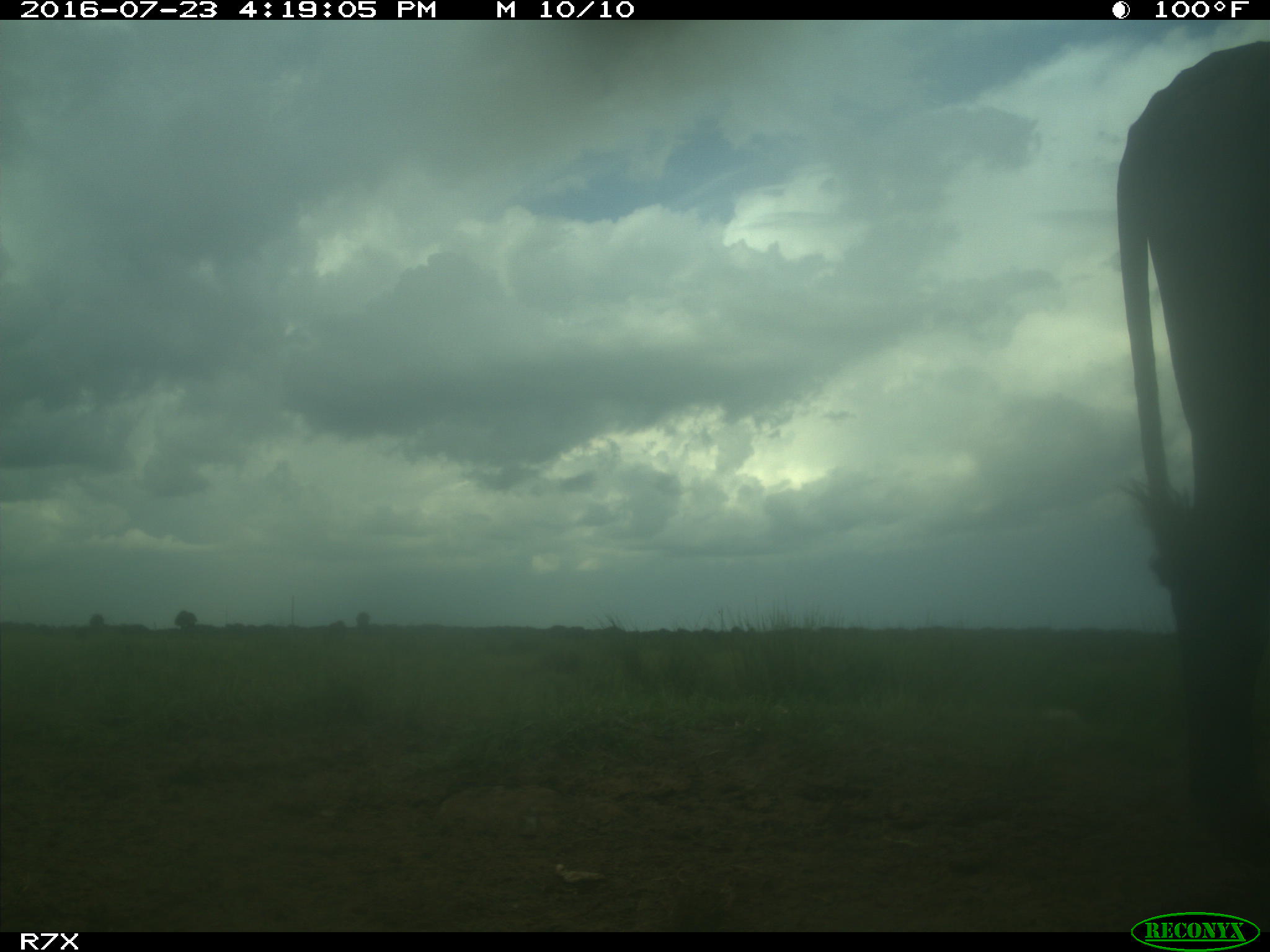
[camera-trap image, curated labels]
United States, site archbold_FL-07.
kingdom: Animalia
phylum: Chordata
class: Mammalia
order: Artiodactyla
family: Bovidae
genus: Bos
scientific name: Bos taurus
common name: domestic cow